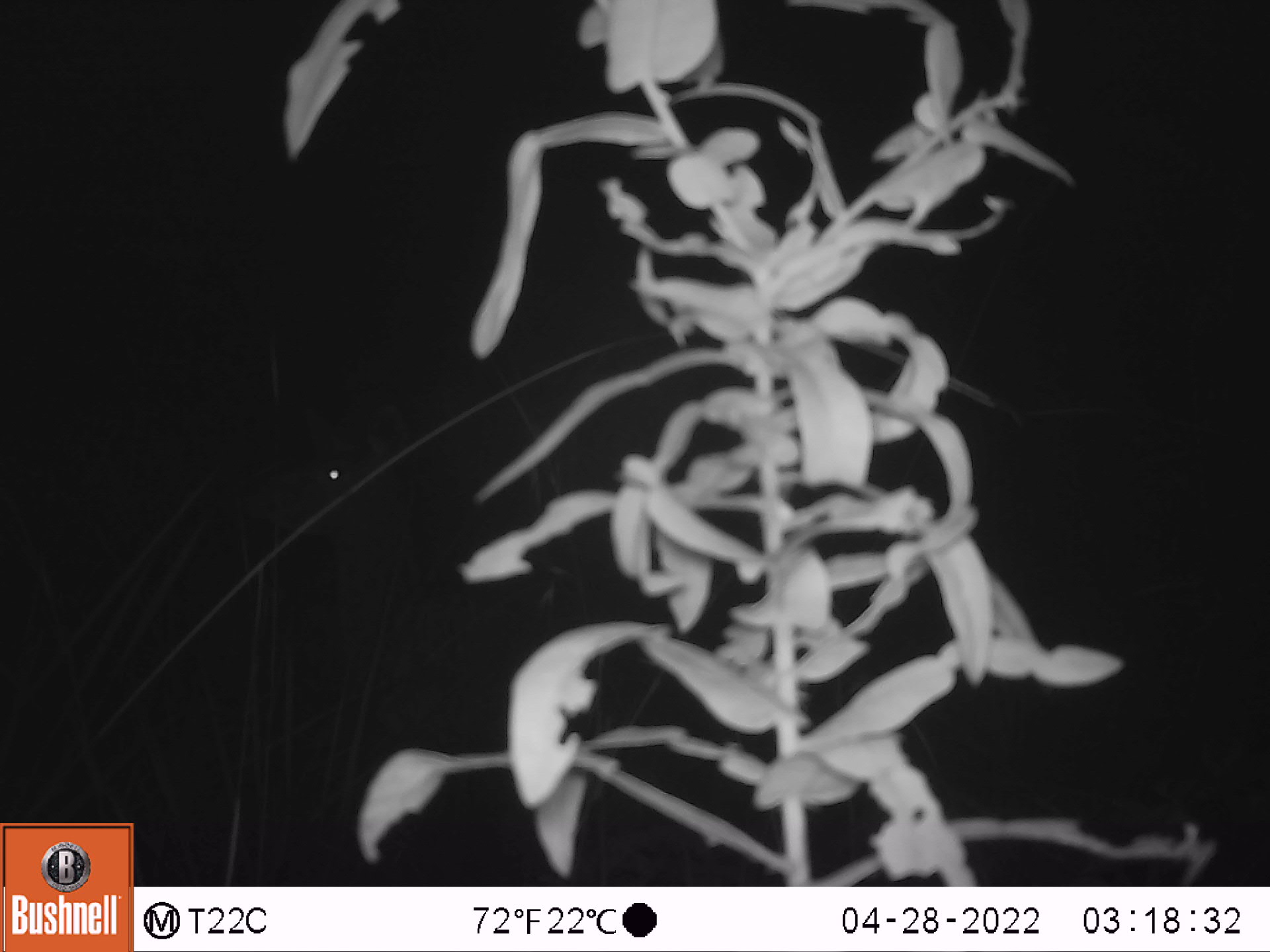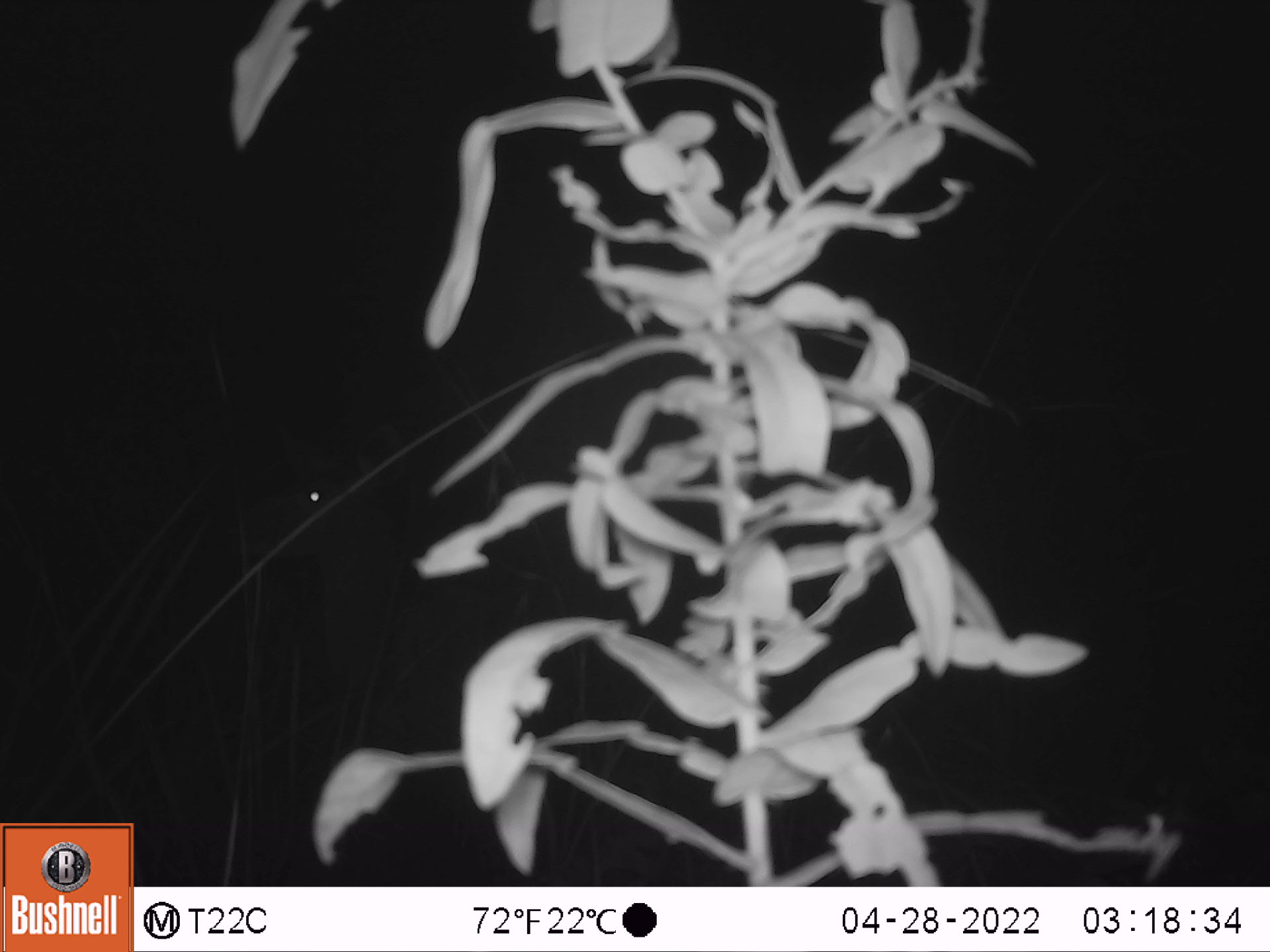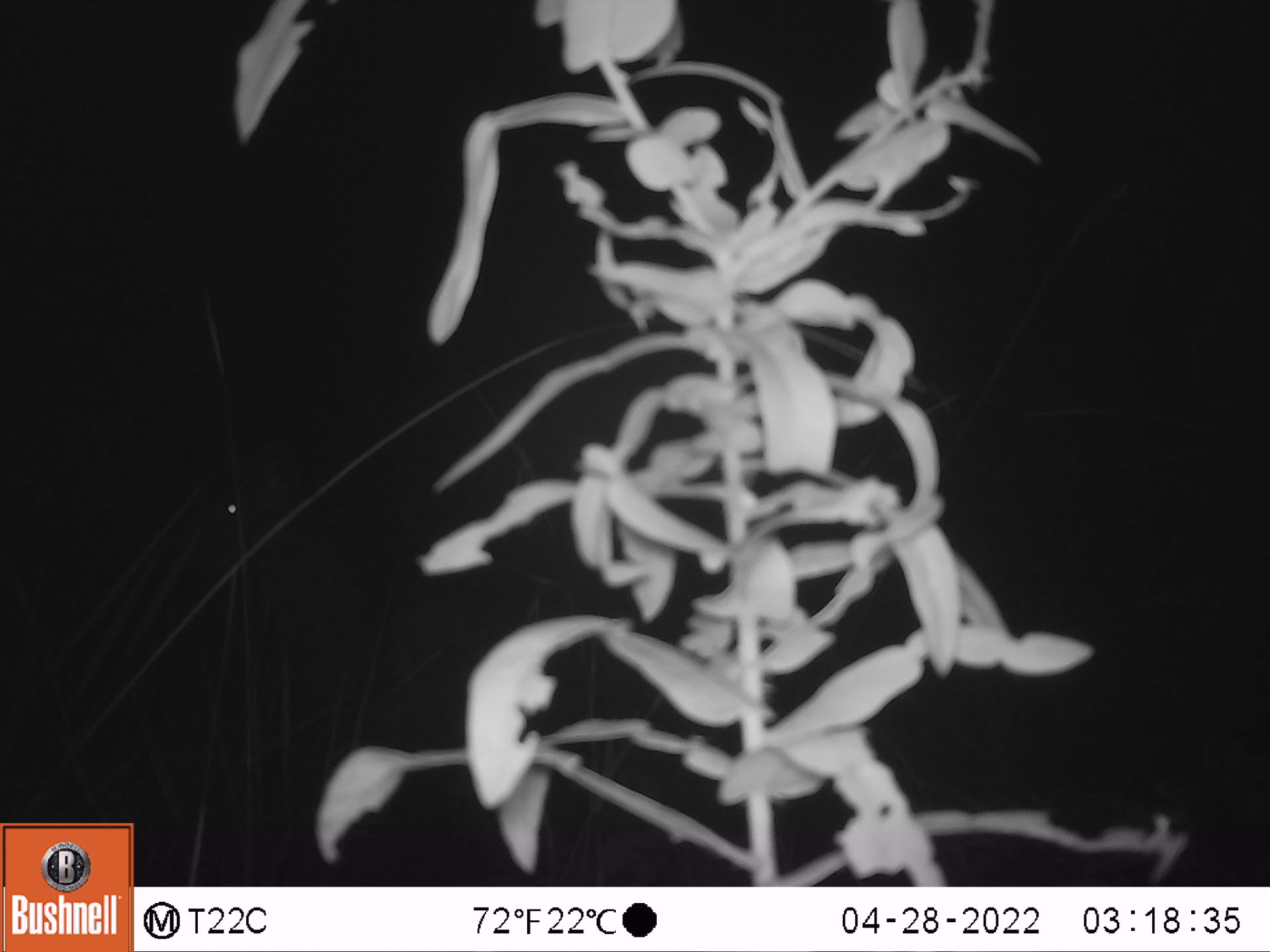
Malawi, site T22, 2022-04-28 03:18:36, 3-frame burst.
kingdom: Animalia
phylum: Chordata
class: Mammalia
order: Artiodactyla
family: Bovidae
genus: Tragelaphus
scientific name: Tragelaphus strepsiceros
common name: greater kudu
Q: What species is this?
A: Greater kudu (Tragelaphus strepsiceros).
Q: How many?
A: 1.